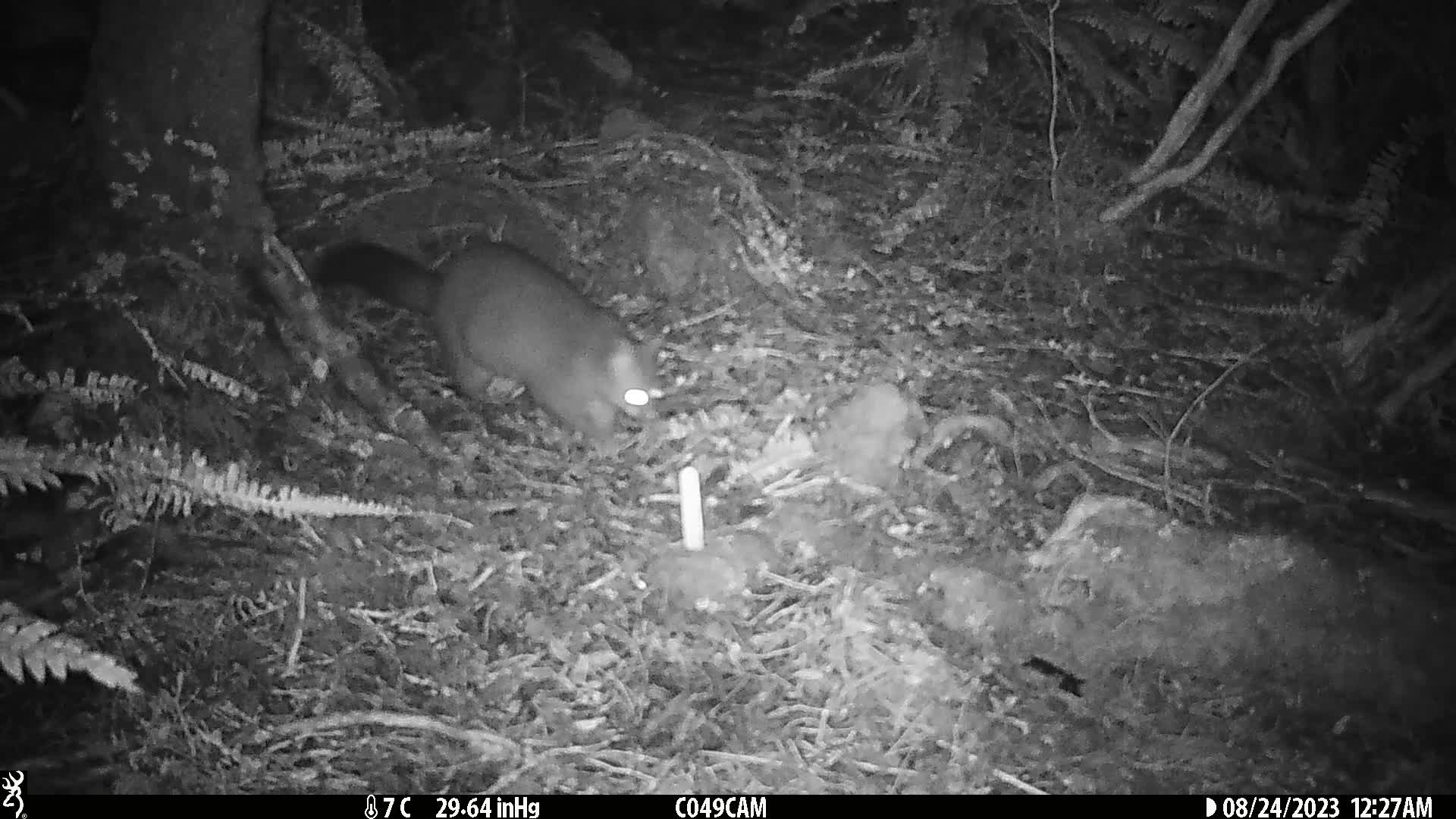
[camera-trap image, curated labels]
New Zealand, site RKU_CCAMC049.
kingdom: Animalia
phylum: Chordata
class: Mammalia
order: Diprotodontia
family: Phalangeridae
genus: Trichosurus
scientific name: Trichosurus vulpecula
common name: common brushtail possum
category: possum